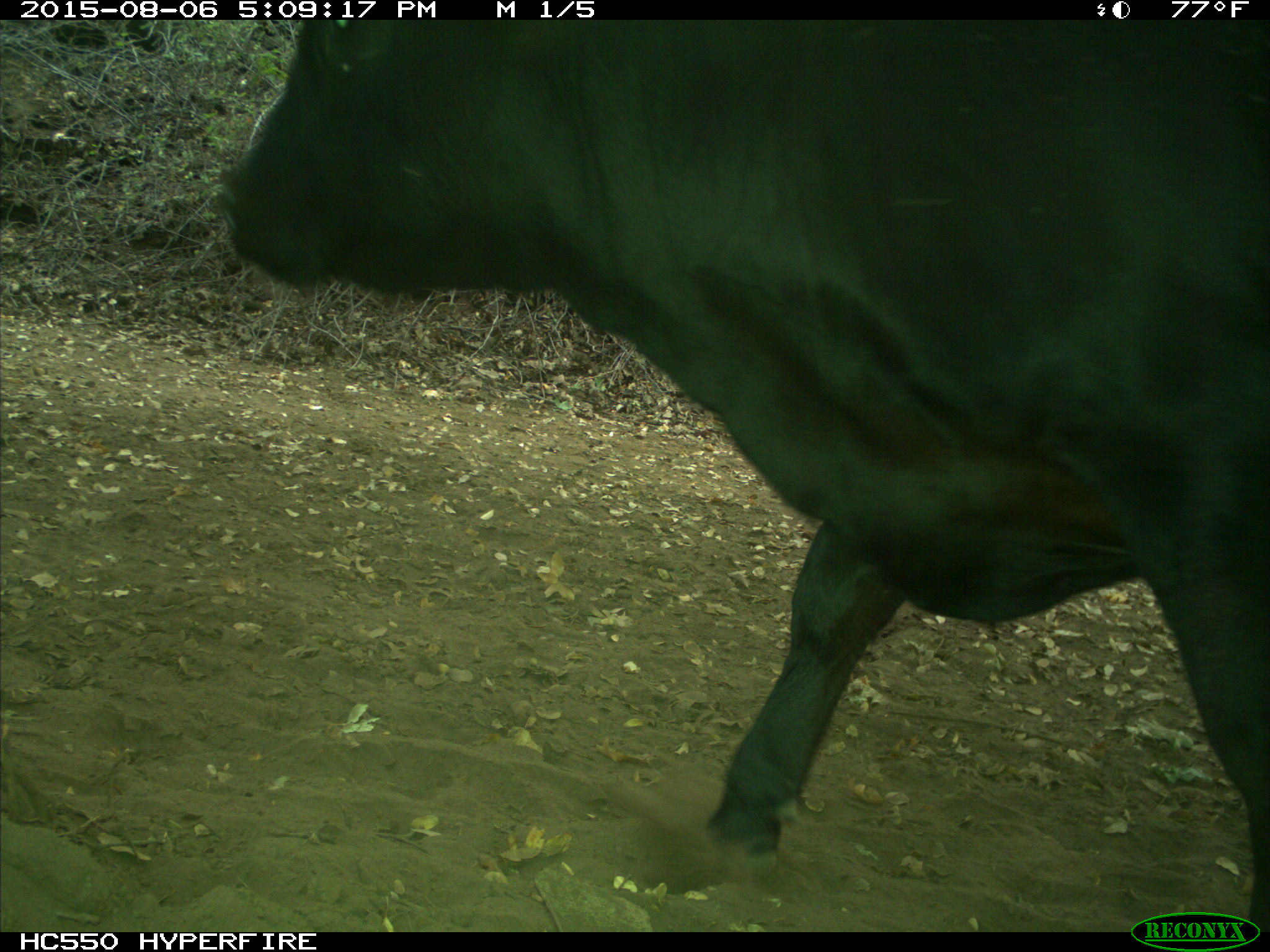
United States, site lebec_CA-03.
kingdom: Animalia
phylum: Chordata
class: Mammalia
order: Artiodactyla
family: Bovidae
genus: Bos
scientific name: Bos taurus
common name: domestic cow